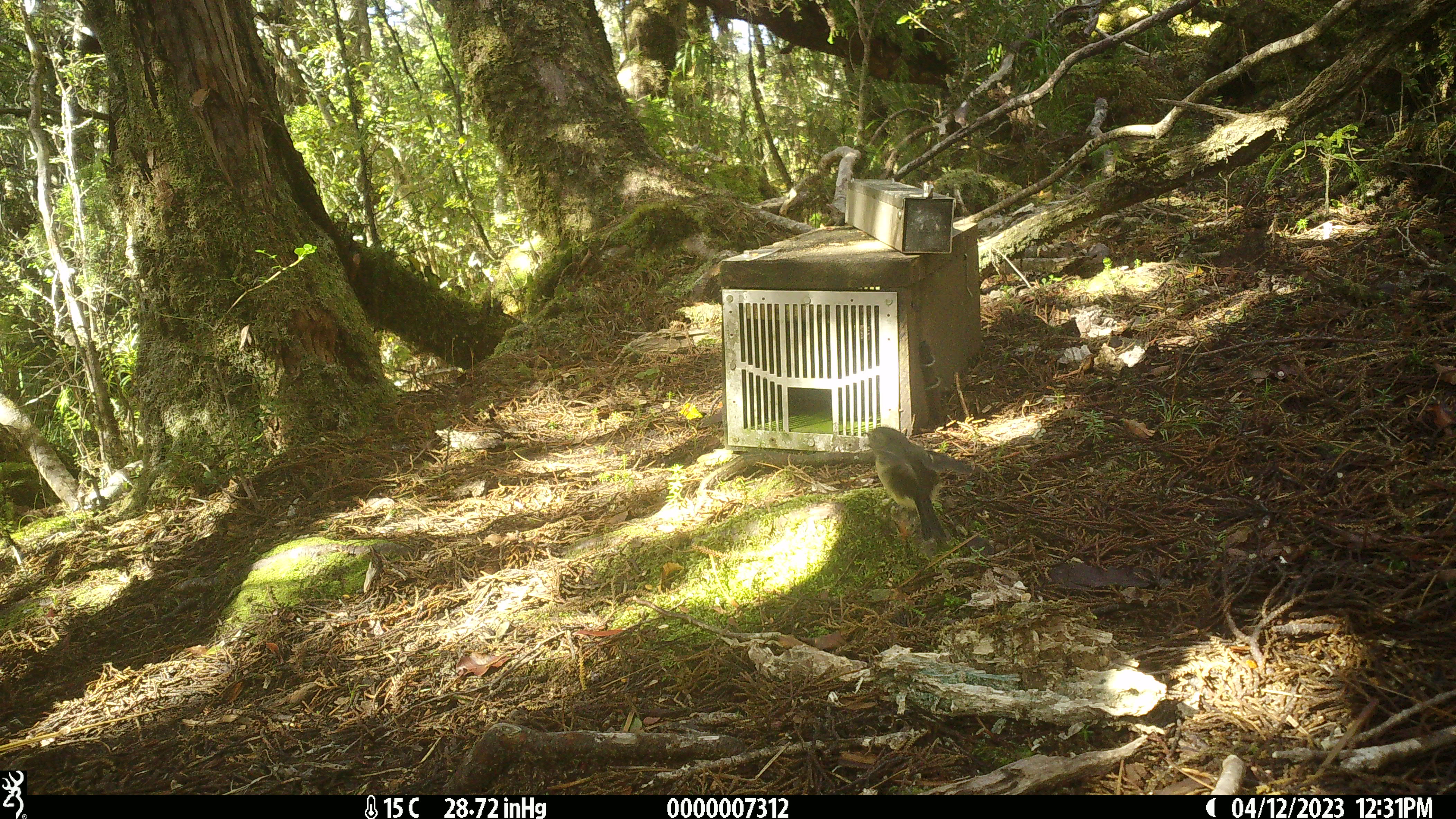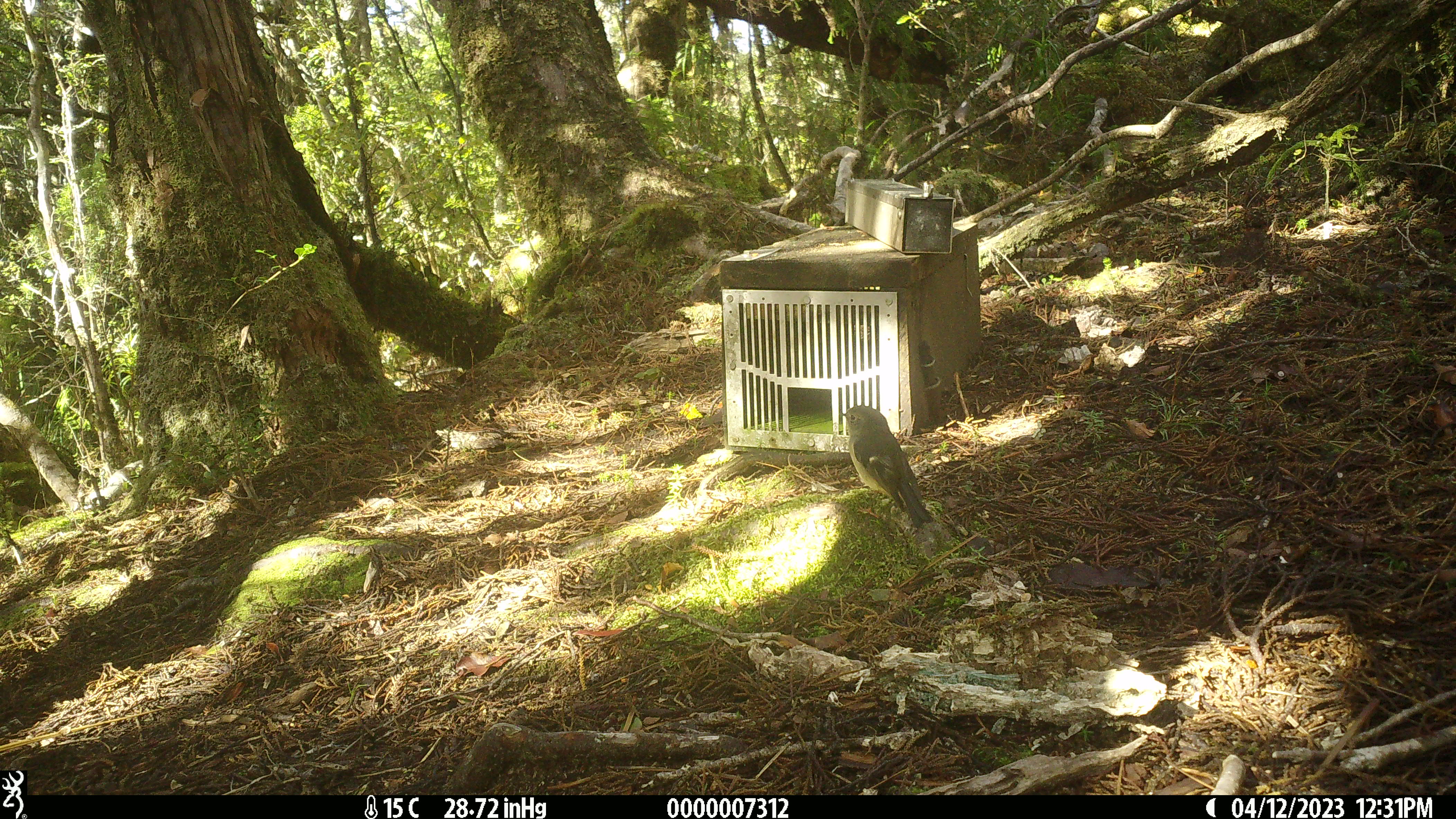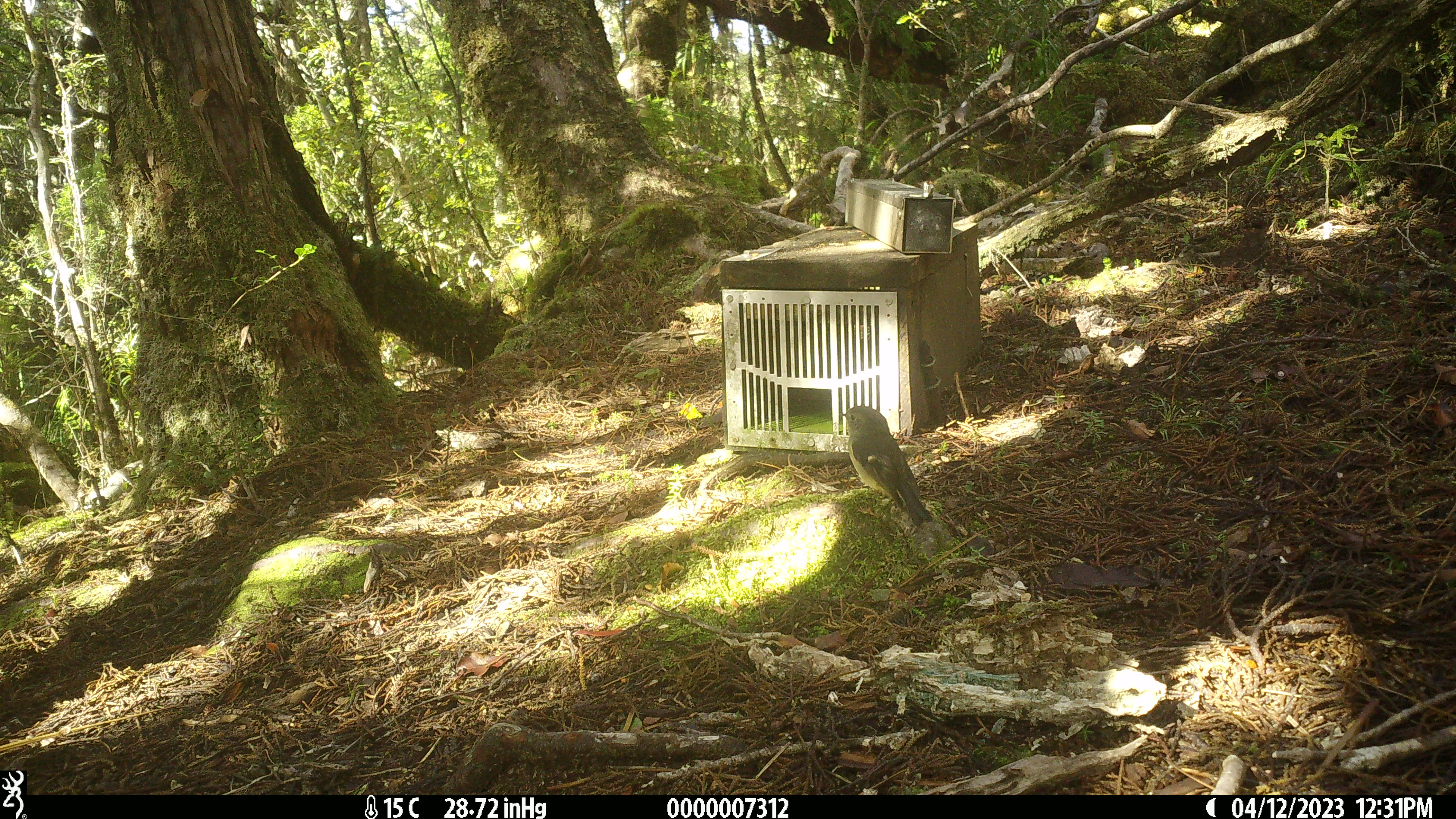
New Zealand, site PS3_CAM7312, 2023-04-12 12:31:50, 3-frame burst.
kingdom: Animalia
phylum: Chordata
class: Aves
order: Passeriformes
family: Petroicidae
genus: Petroica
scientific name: Petroica macrocephala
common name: tomtit